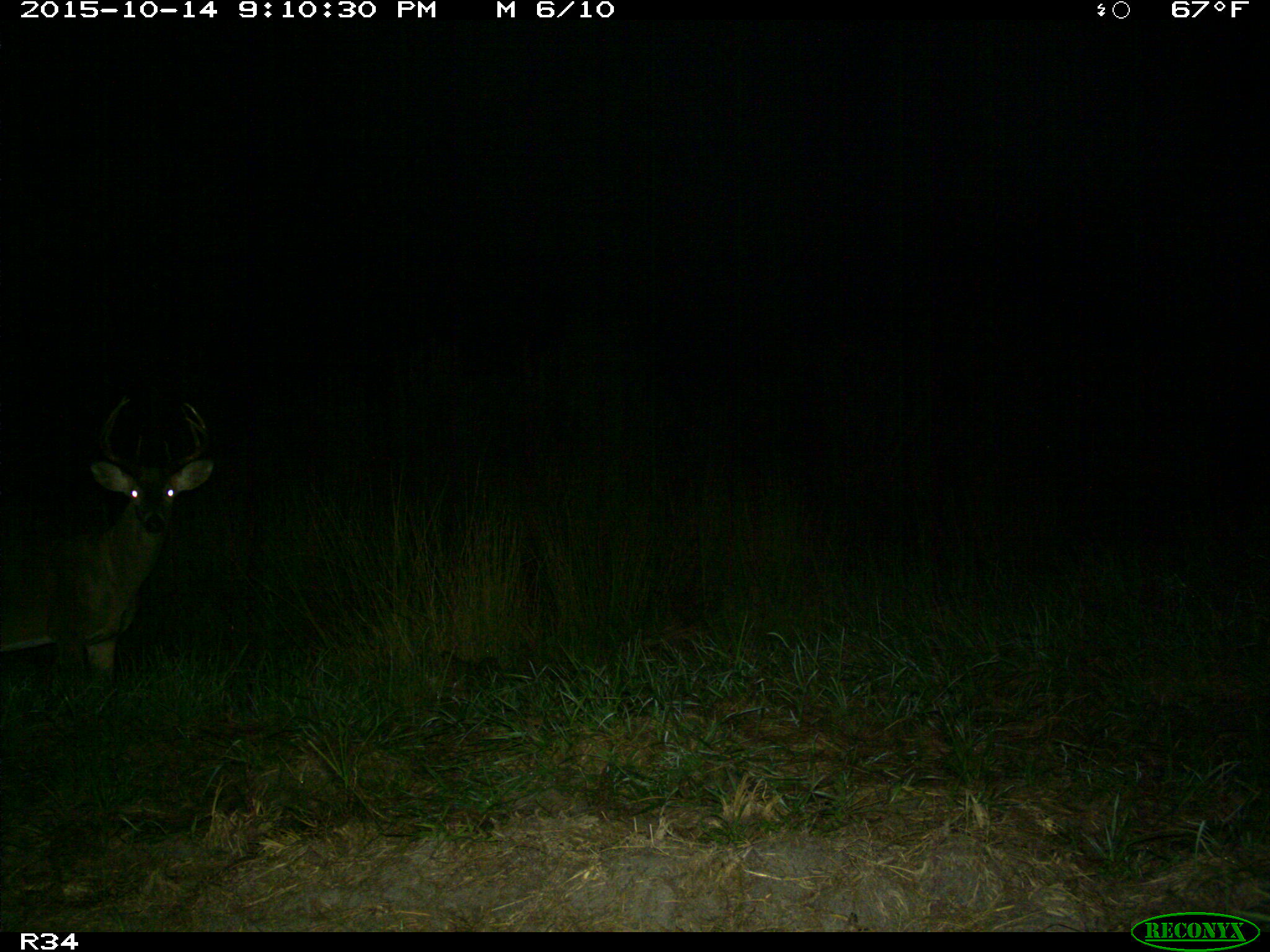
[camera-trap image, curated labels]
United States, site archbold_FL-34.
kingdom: Animalia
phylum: Chordata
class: Mammalia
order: Artiodactyla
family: Cervidae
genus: Odocoileus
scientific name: Odocoileus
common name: deer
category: unidentified deer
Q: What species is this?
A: Unidentified deer (deer) (Odocoileus).